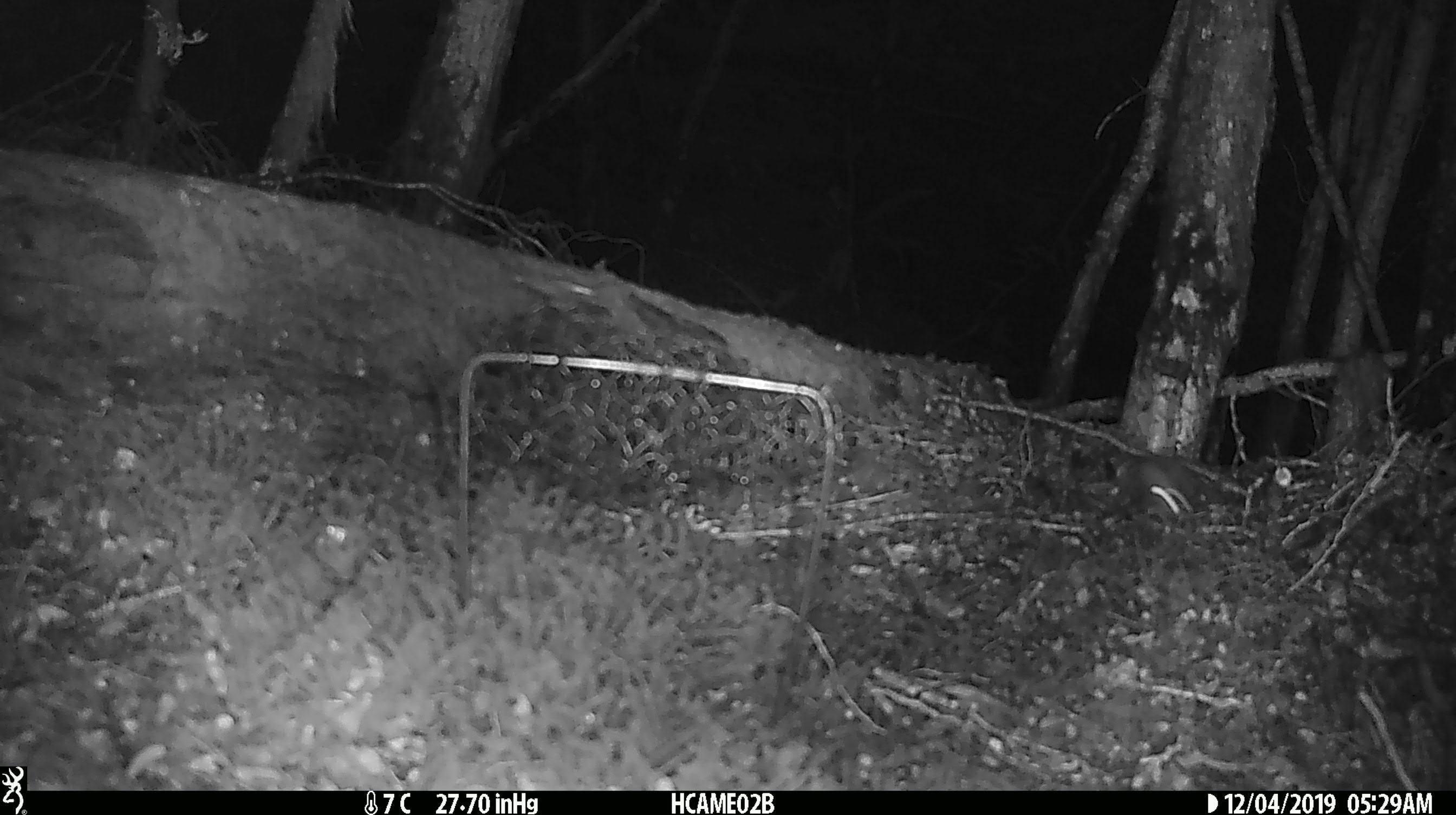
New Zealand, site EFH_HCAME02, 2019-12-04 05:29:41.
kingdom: Animalia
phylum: Chordata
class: Mammalia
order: Rodentia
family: Muridae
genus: Mus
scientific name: Mus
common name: mouse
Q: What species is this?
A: Mouse (Mus).